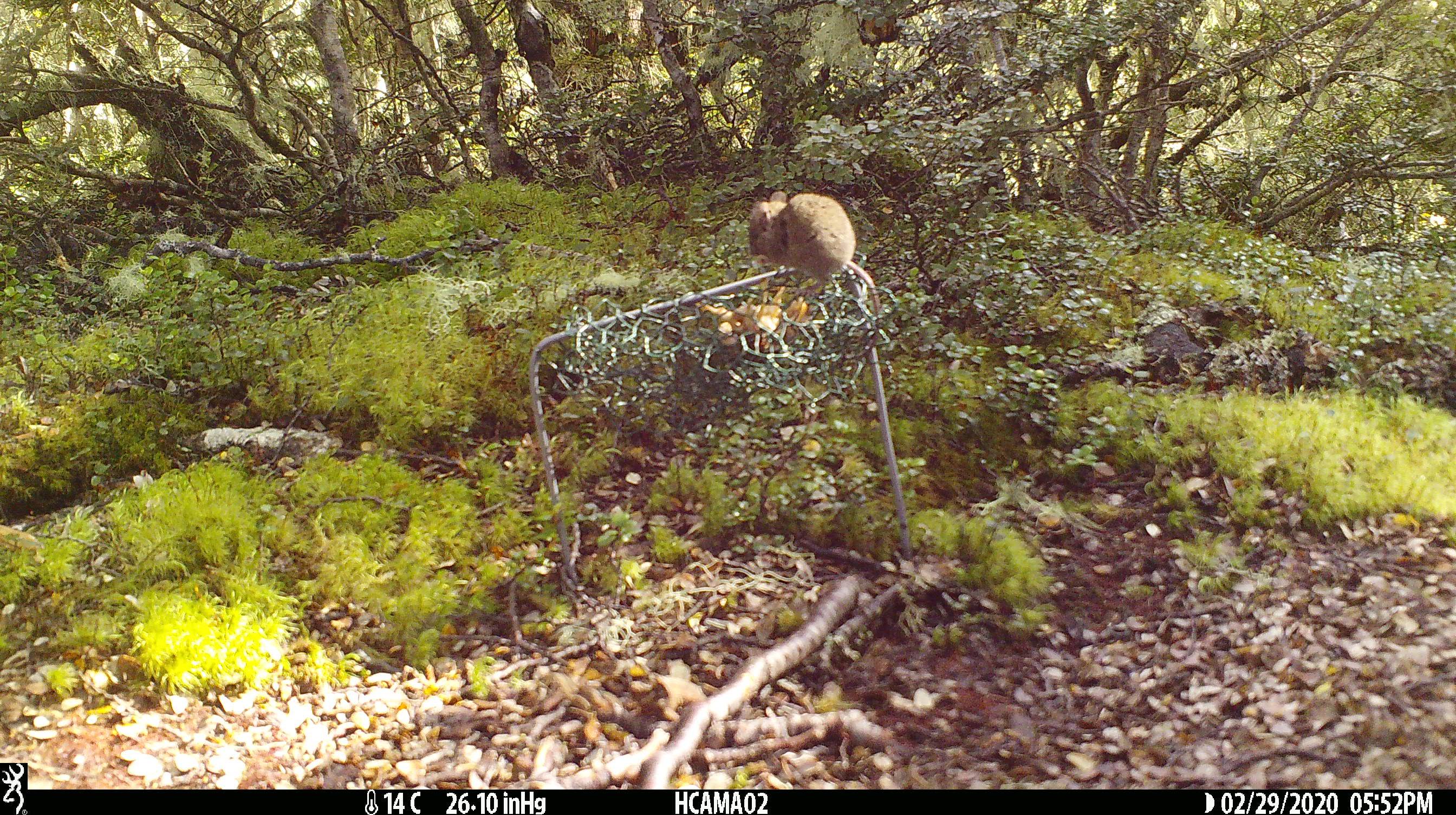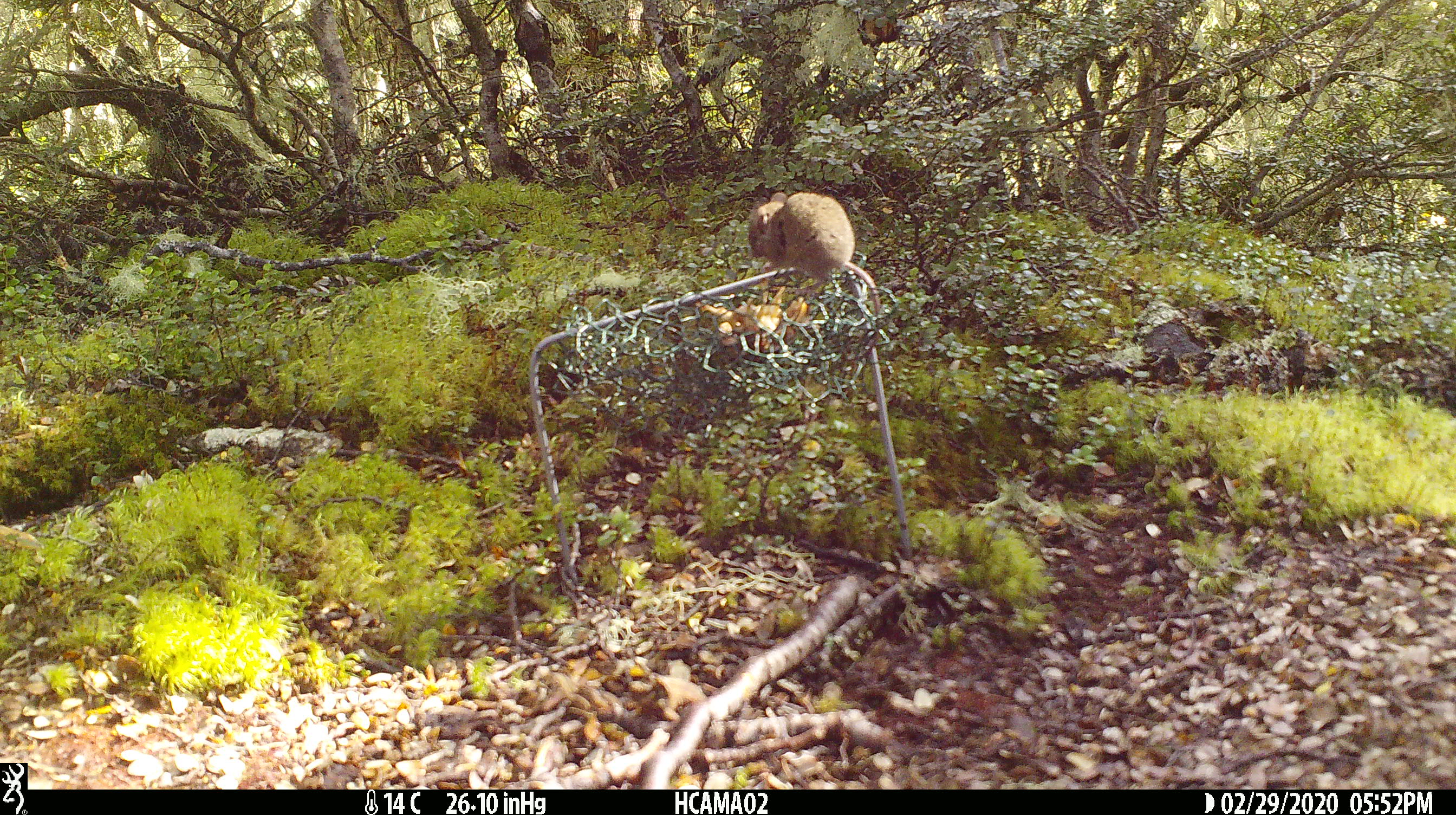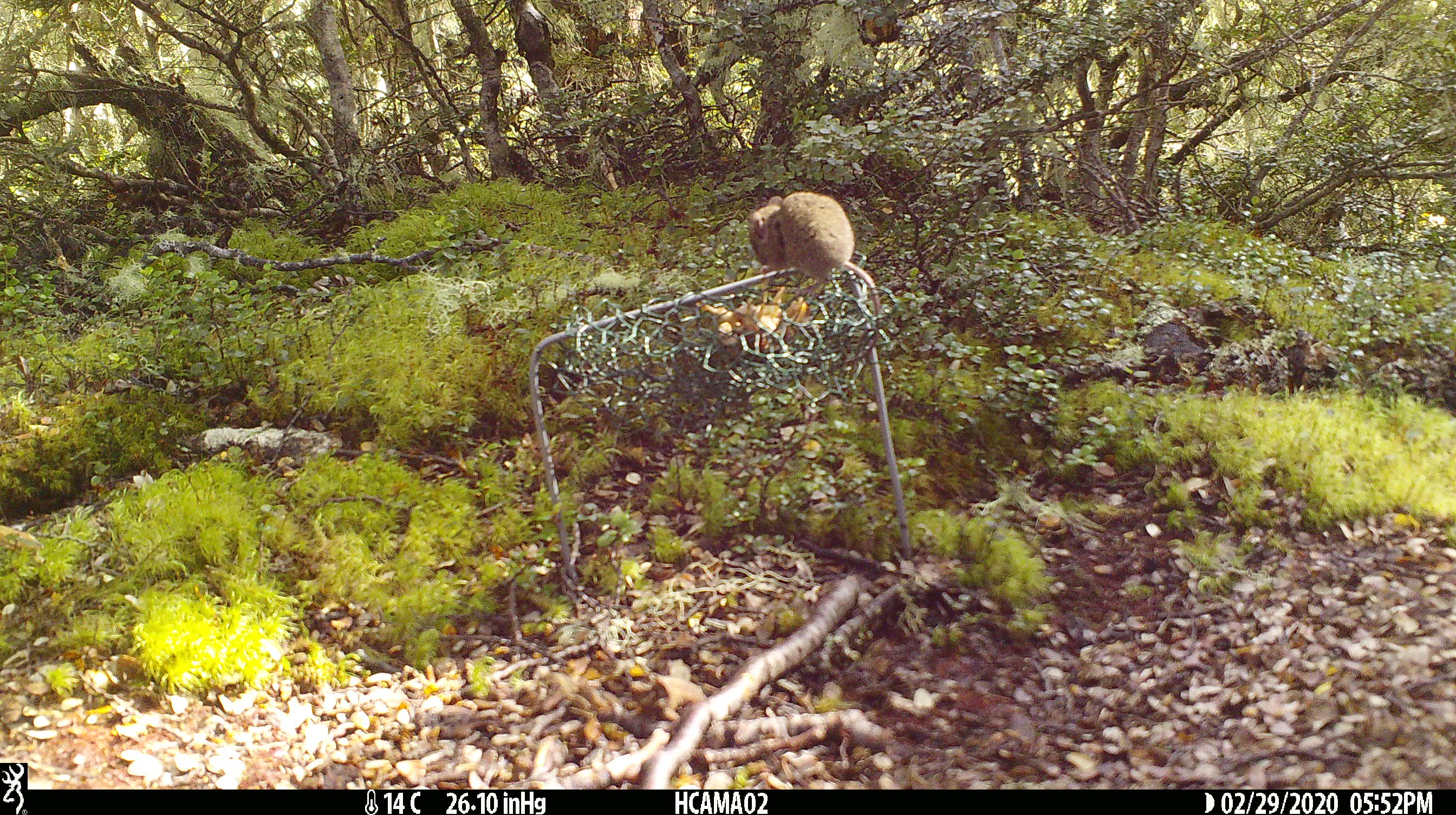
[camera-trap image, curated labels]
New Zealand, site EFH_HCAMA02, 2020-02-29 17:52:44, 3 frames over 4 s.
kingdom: Animalia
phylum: Chordata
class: Mammalia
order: Rodentia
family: Muridae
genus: Mus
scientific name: Mus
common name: mouse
Mouse (Mus).